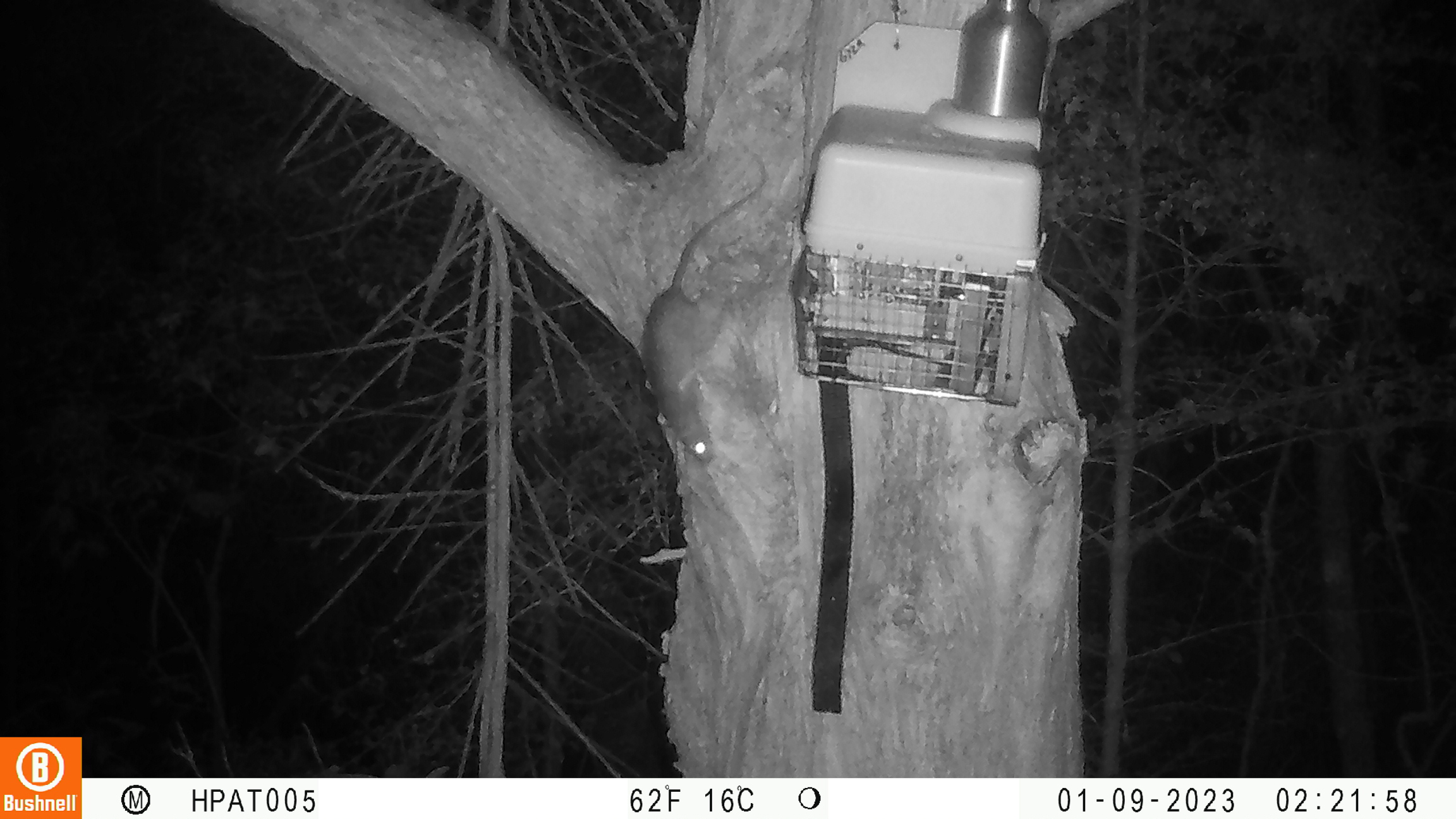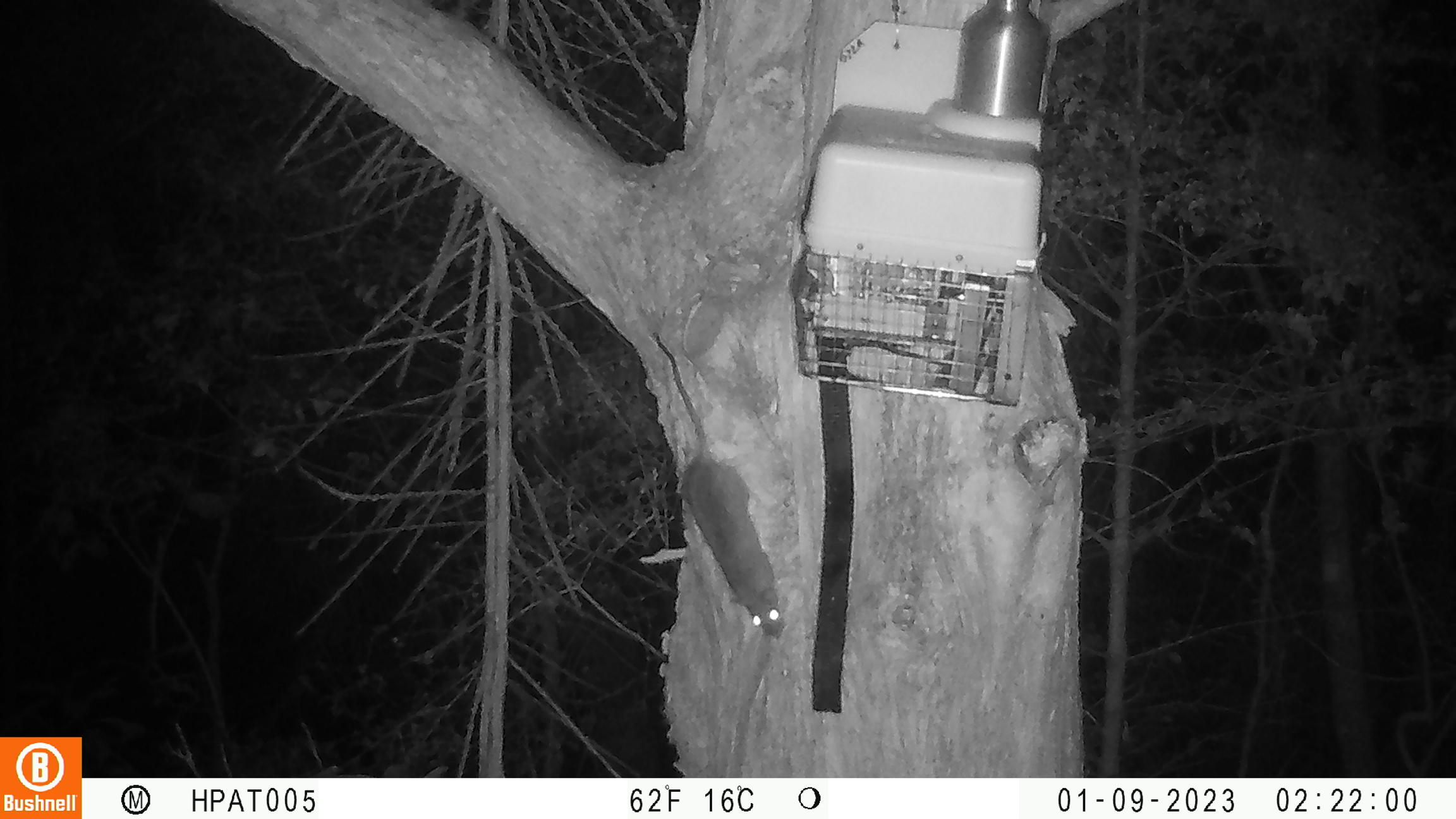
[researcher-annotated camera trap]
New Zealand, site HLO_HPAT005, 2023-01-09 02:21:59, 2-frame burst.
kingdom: Animalia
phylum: Chordata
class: Mammalia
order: Rodentia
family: Muridae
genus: Rattus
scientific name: Rattus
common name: rat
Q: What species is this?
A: Rat (Rattus).